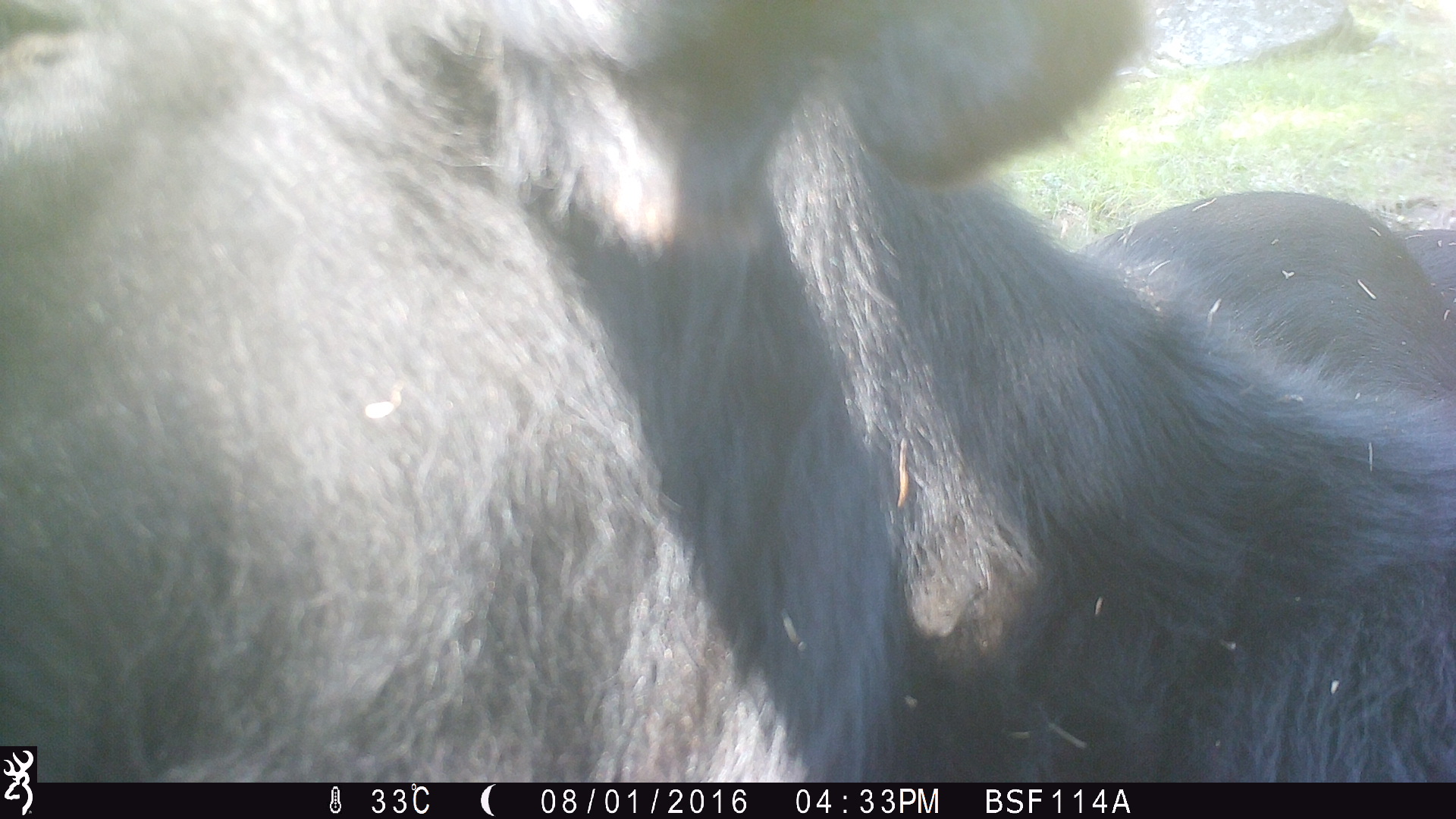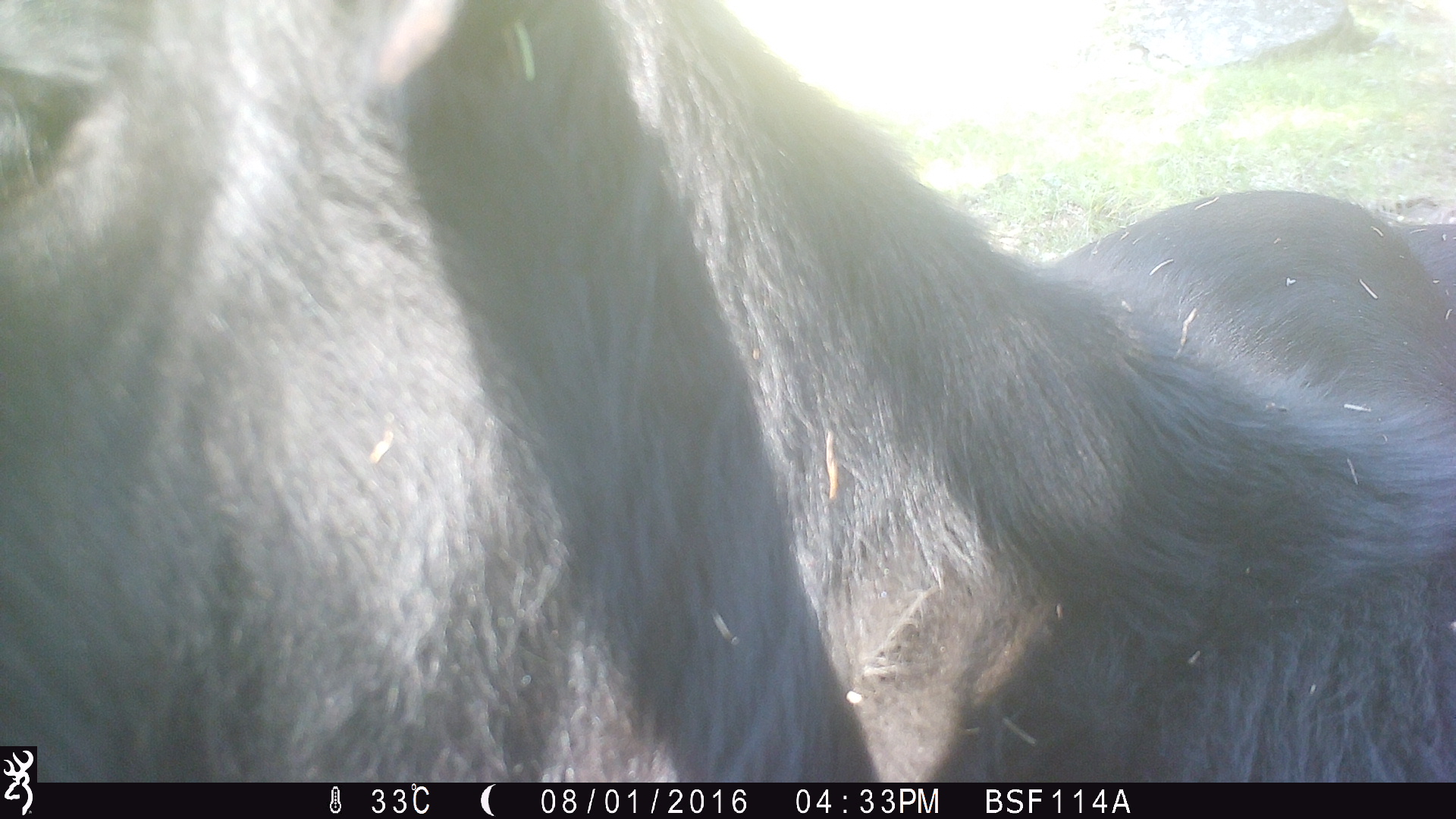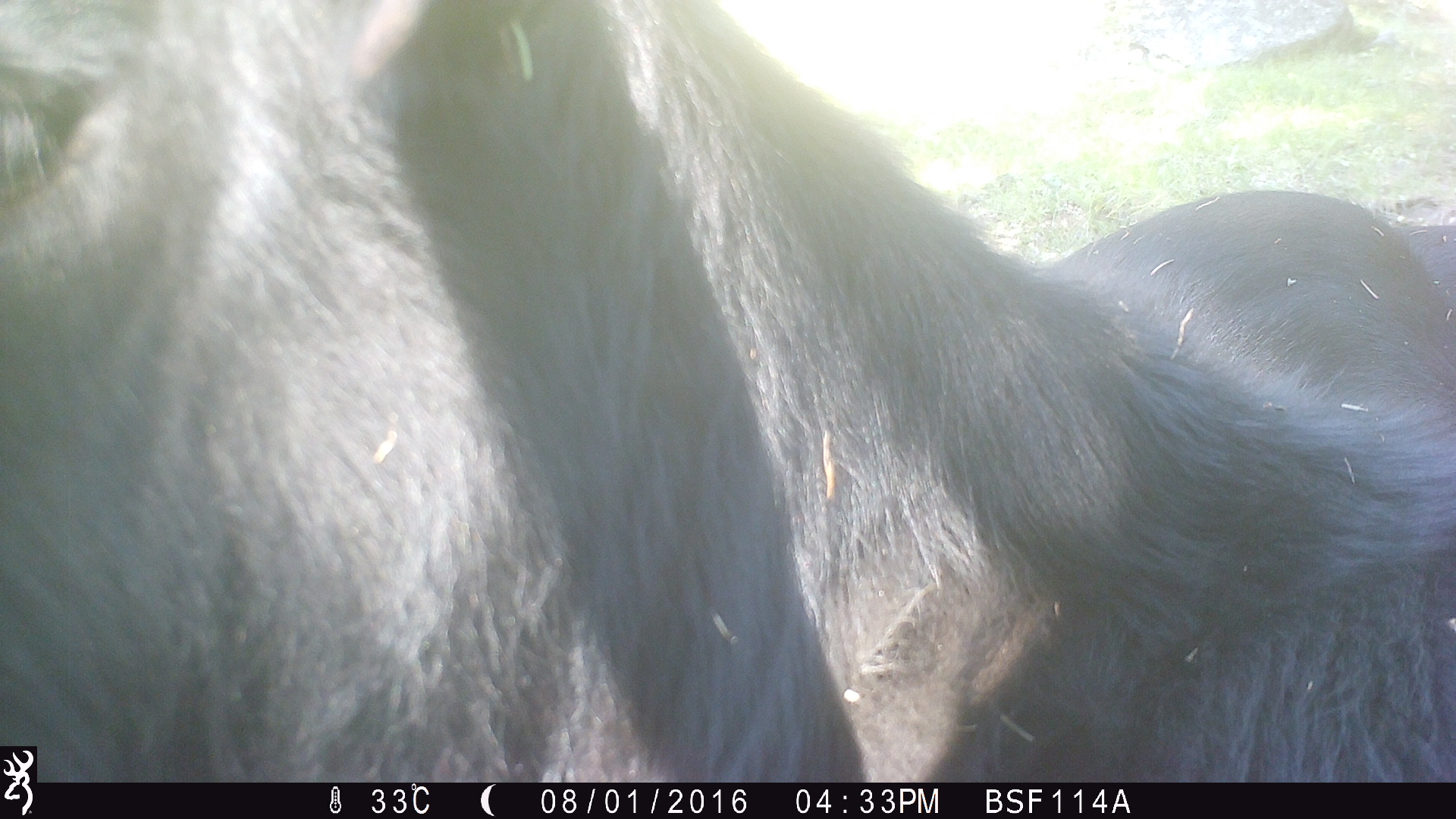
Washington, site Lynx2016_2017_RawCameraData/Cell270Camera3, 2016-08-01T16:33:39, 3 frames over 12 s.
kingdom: Animalia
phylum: Chordata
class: Mammalia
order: Artiodactyla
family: Bovidae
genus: Bos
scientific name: Bos taurus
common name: domestic cattle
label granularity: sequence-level